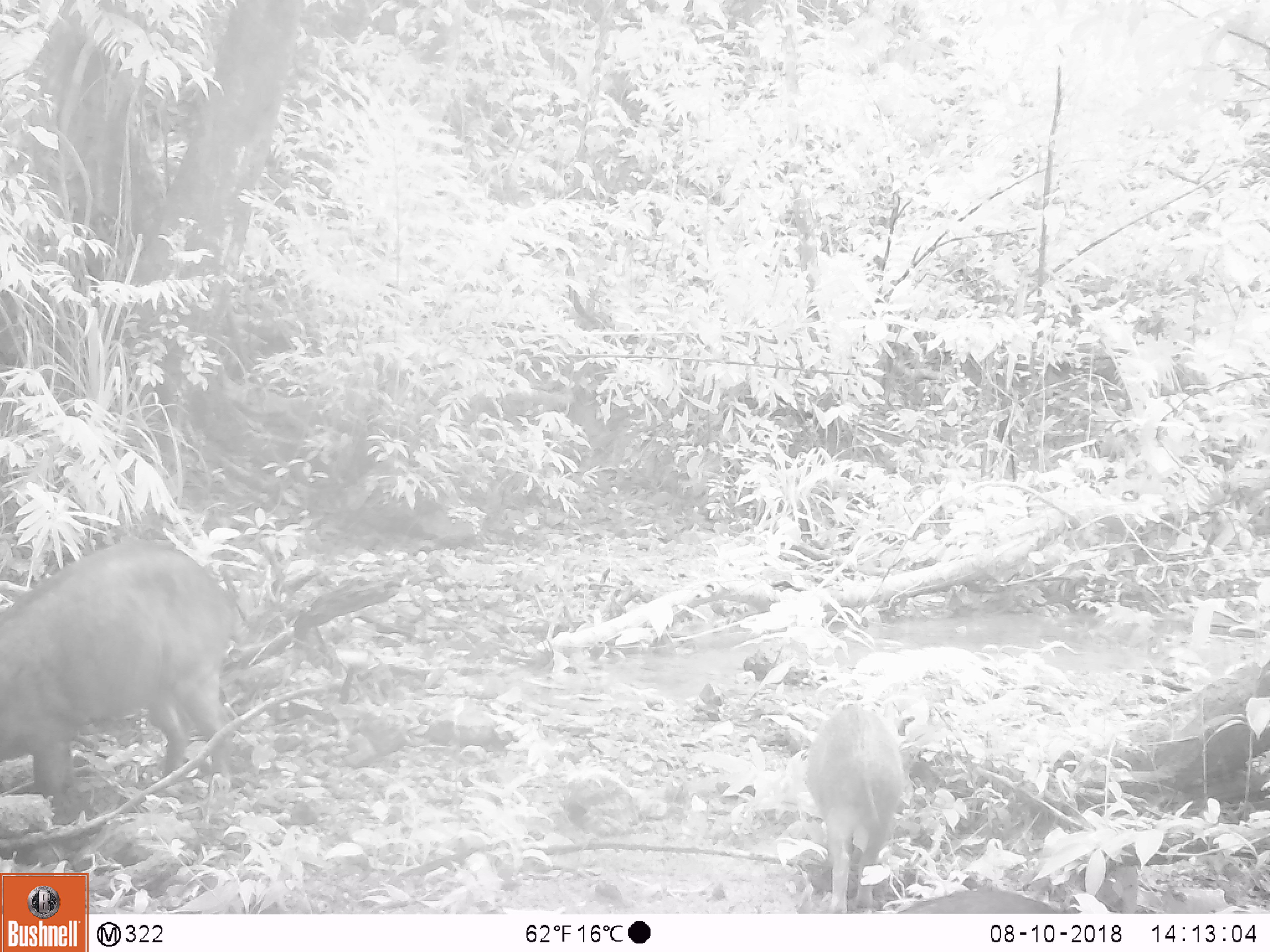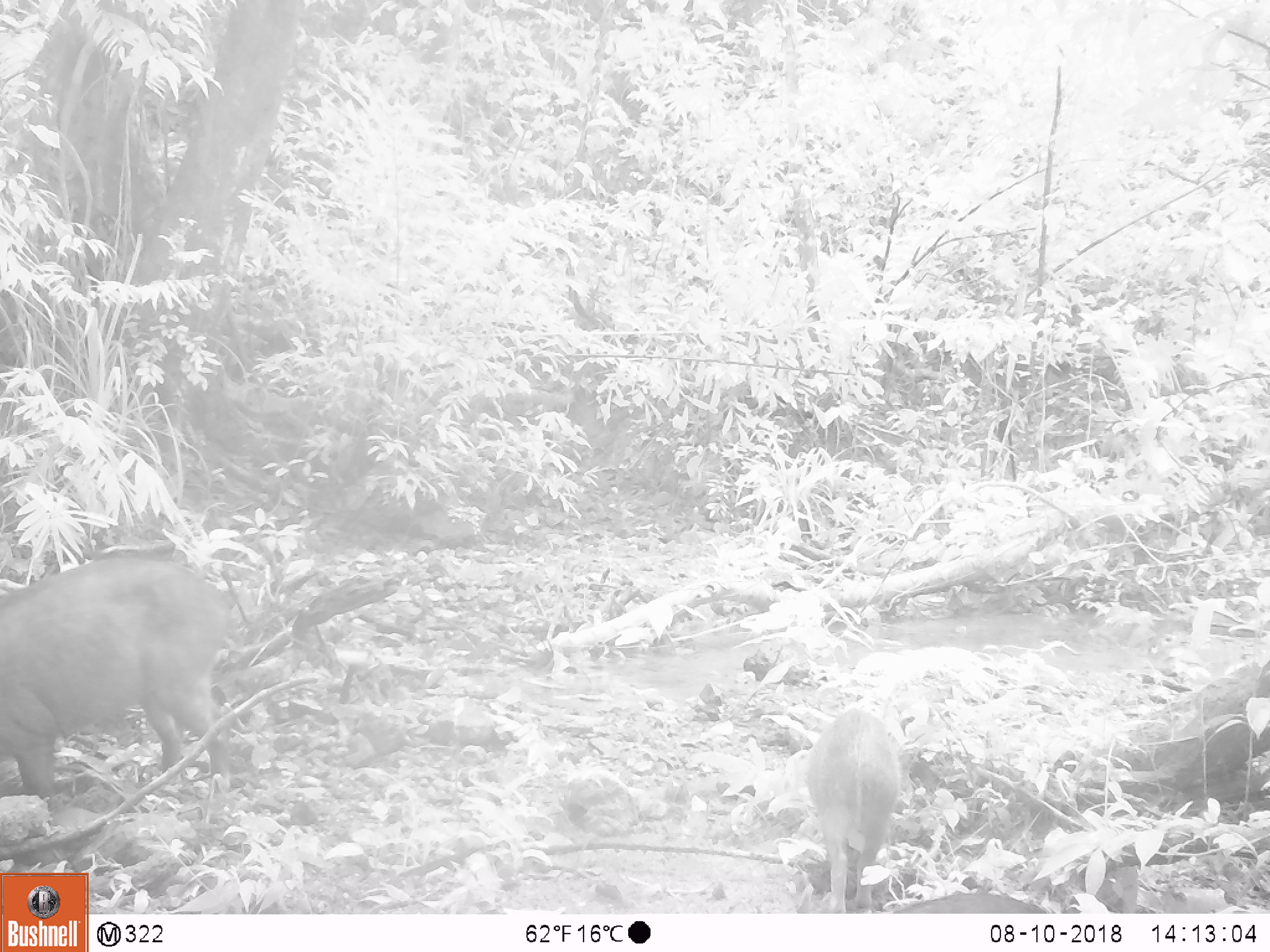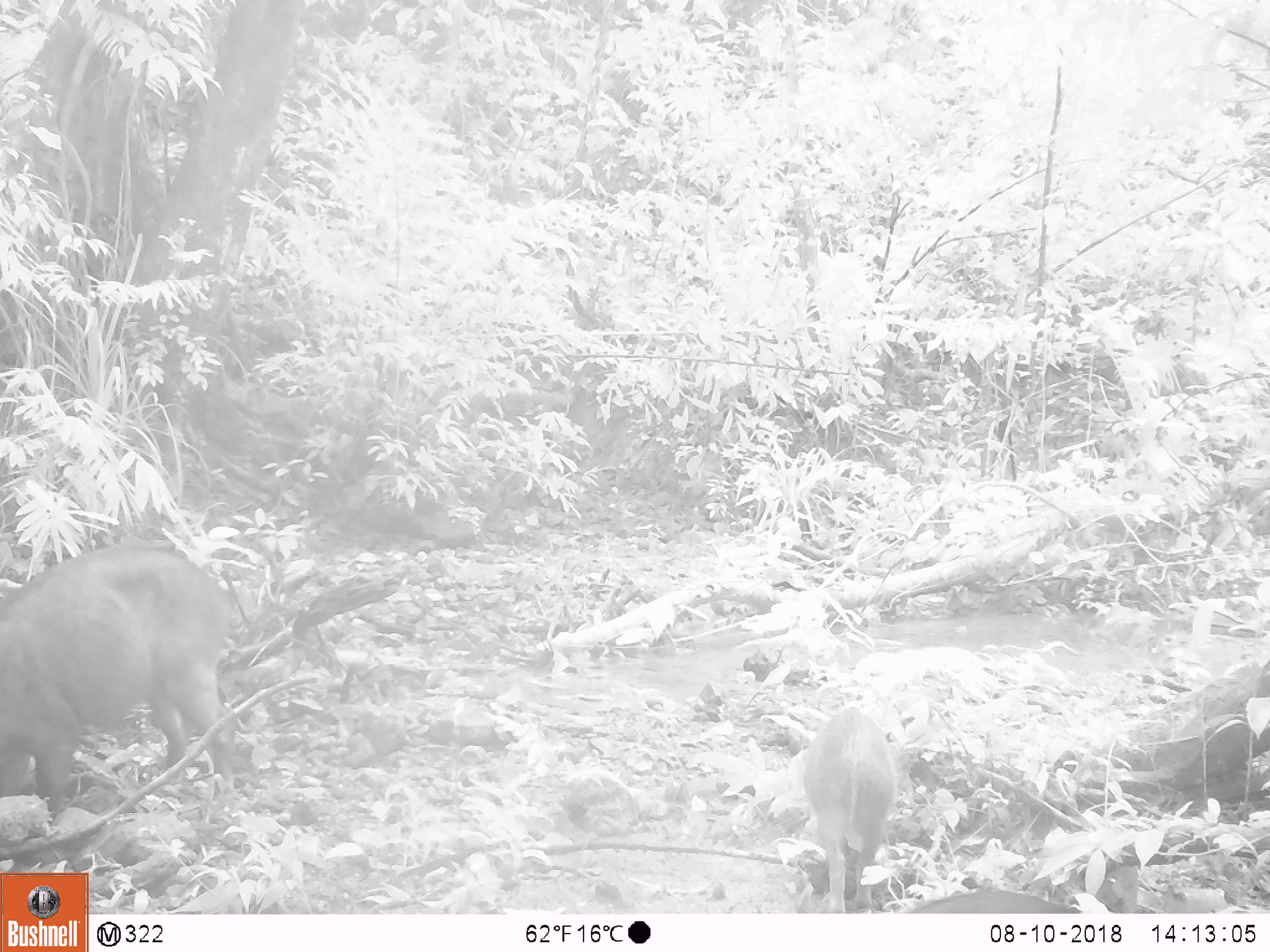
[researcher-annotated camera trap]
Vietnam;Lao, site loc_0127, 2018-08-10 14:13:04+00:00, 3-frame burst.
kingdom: Animalia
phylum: Chordata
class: Mammalia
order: Artiodactyla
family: Suidae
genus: Sus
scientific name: Sus scrofa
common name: eurasian wild pig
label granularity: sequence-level